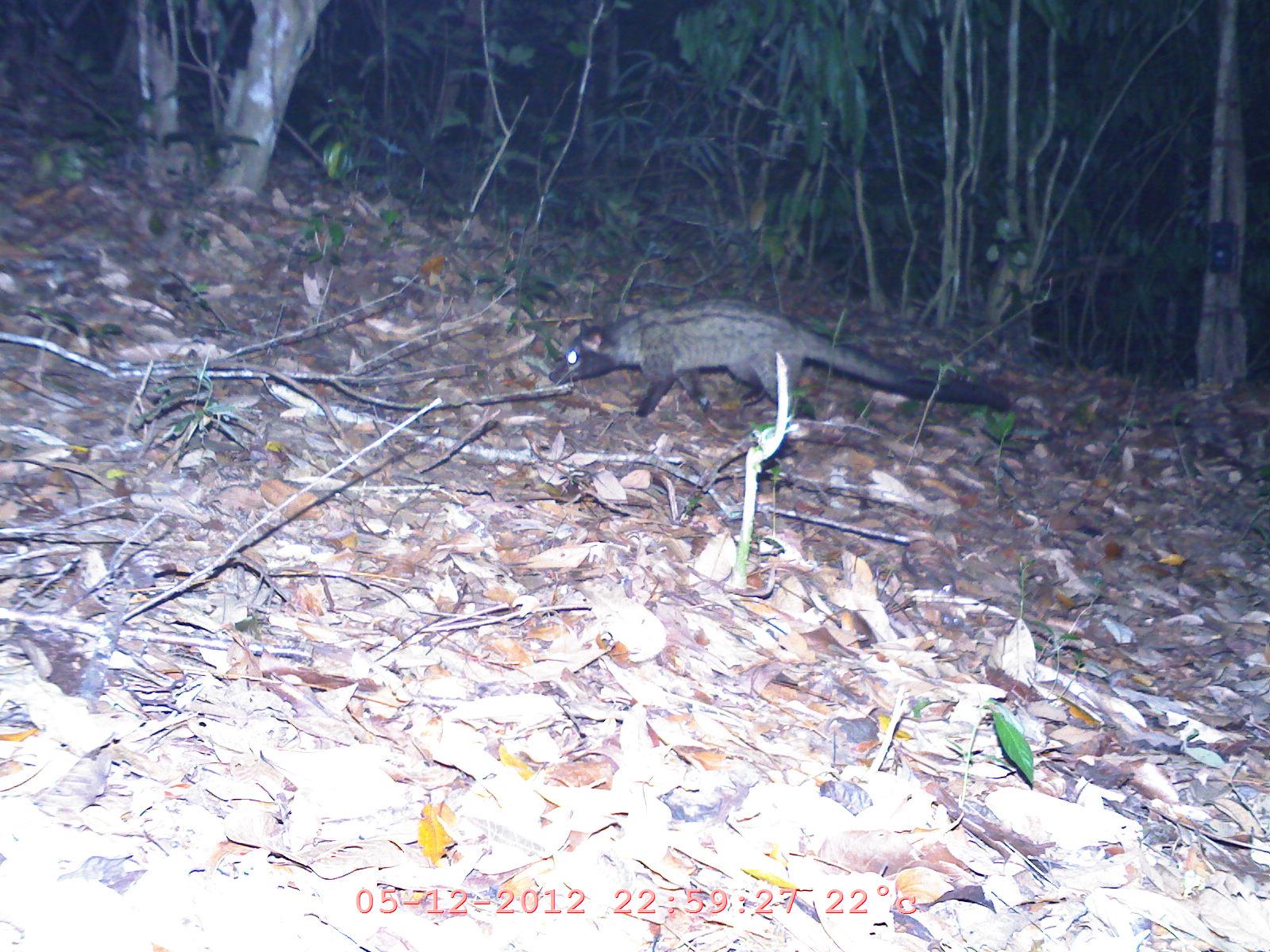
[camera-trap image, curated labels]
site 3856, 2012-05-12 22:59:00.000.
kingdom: Animalia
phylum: Chordata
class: Mammalia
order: Carnivora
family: Viverridae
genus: Paradoxurus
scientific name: Paradoxurus hermaphroditus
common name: asian palm civet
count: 1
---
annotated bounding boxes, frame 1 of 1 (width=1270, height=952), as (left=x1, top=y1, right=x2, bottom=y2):
paradoxurus hermaphroditus: (left=547, top=292, right=1016, bottom=421)